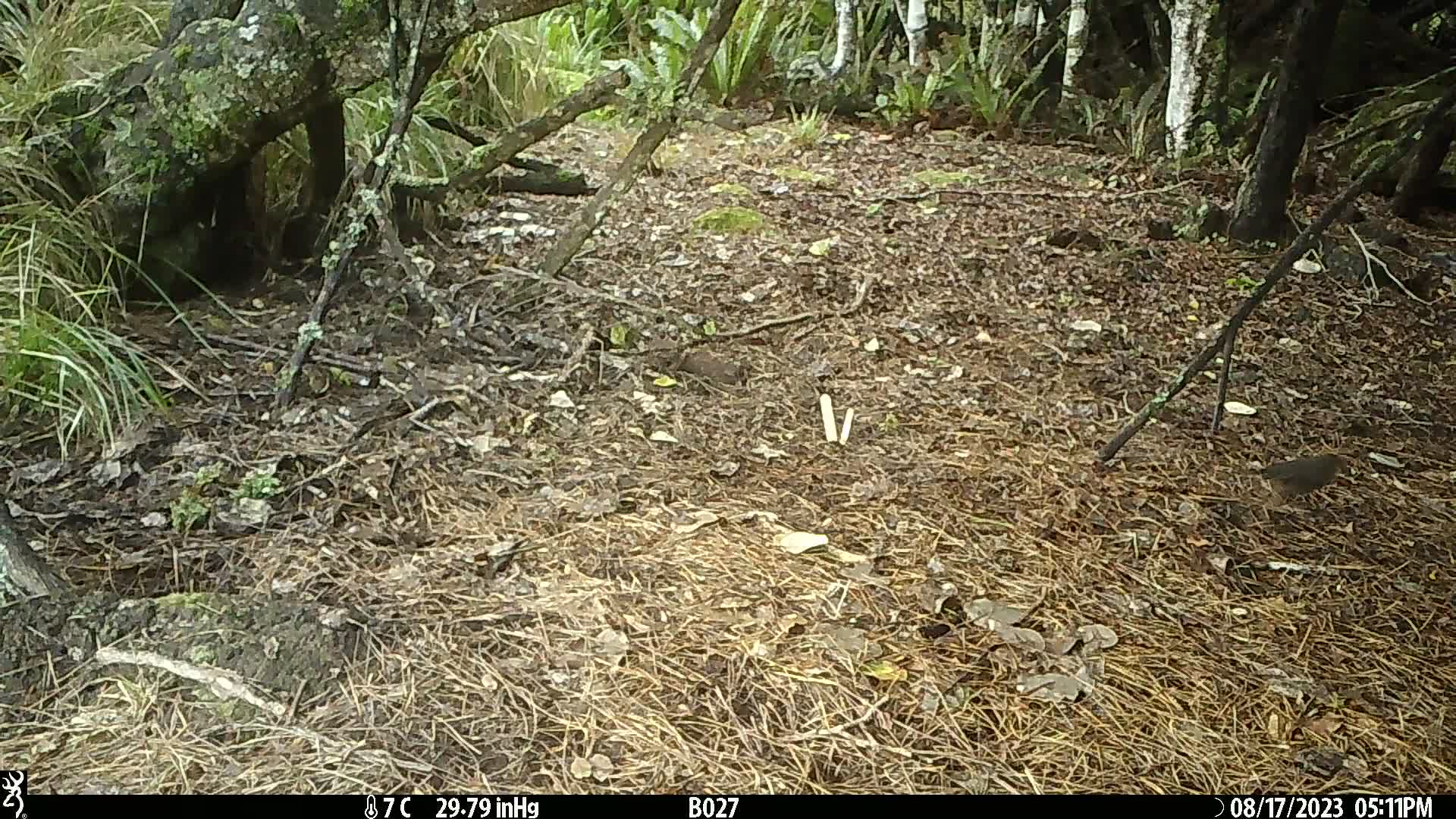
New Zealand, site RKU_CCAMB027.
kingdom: Animalia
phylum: Chordata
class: Aves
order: Passeriformes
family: Turdidae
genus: Turdus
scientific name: Turdus merula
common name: eurasian blackbird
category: blackbird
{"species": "blackbird (eurasian blackbird) (Turdus merula)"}